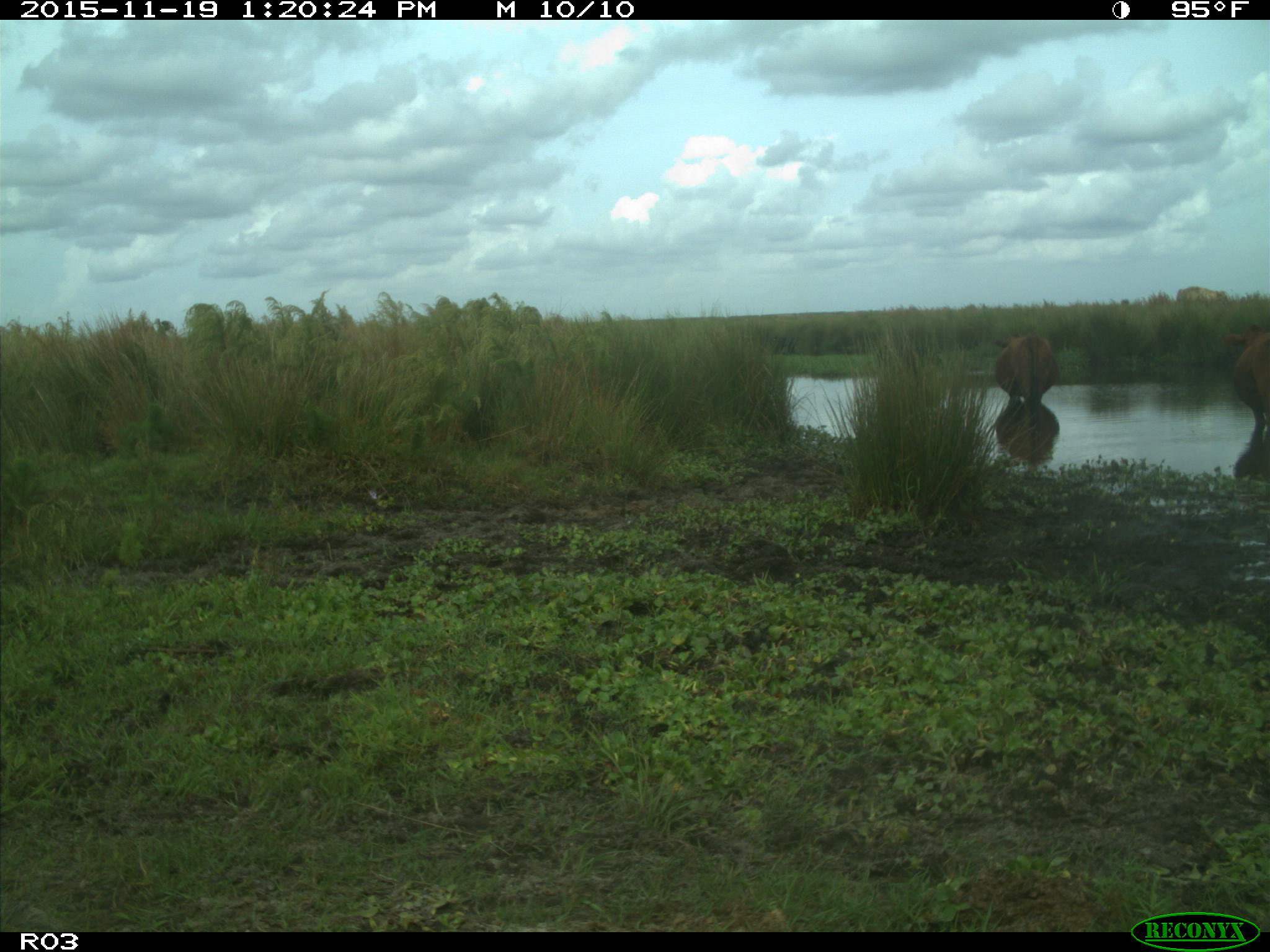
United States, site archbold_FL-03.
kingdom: Animalia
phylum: Chordata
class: Mammalia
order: Artiodactyla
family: Bovidae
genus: Bos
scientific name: Bos taurus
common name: domestic cow